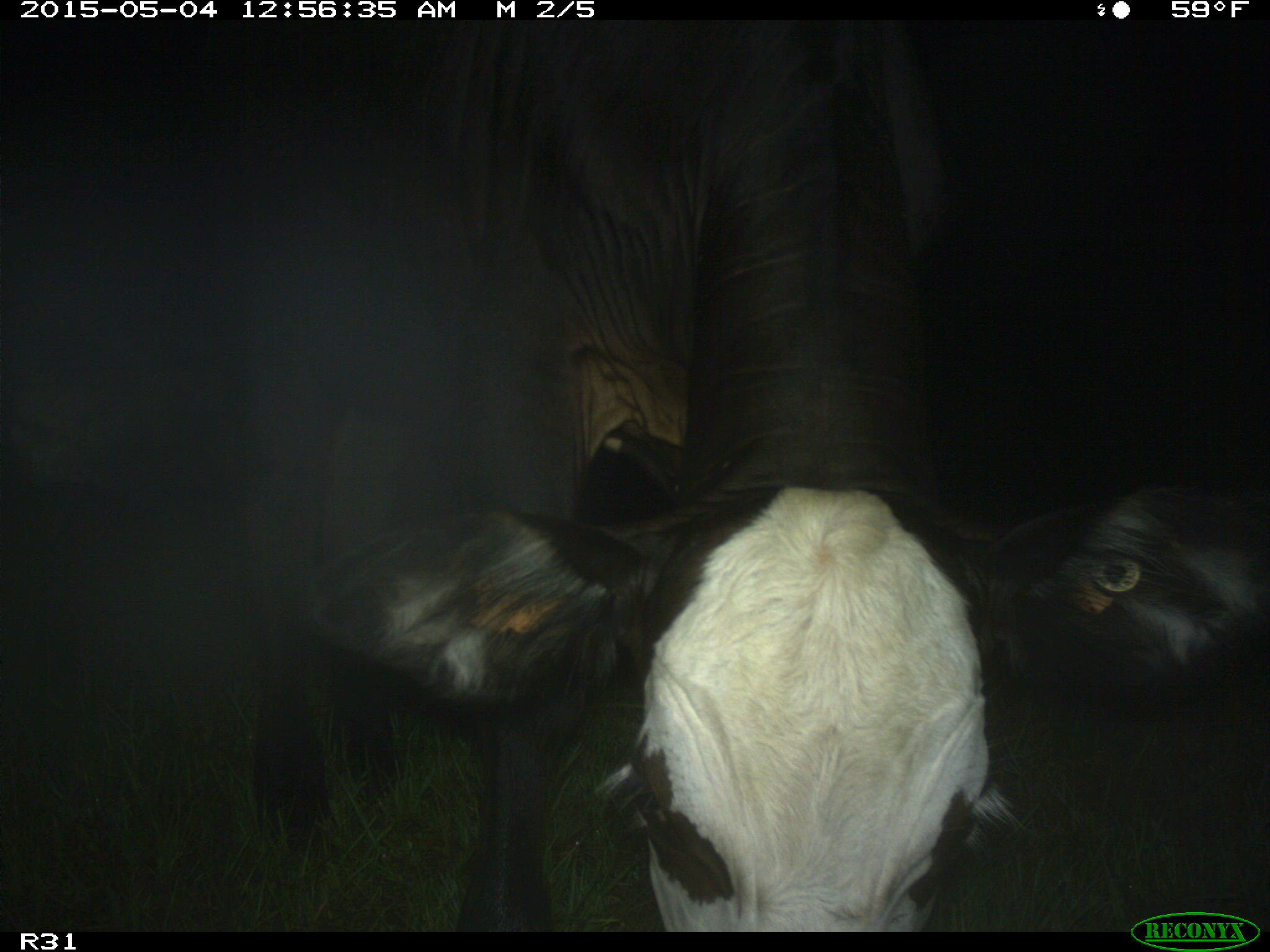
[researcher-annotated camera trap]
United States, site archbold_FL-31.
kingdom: Animalia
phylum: Chordata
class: Mammalia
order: Artiodactyla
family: Bovidae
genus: Bos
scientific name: Bos taurus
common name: domestic cow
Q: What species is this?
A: Bos taurus (domestic cow).